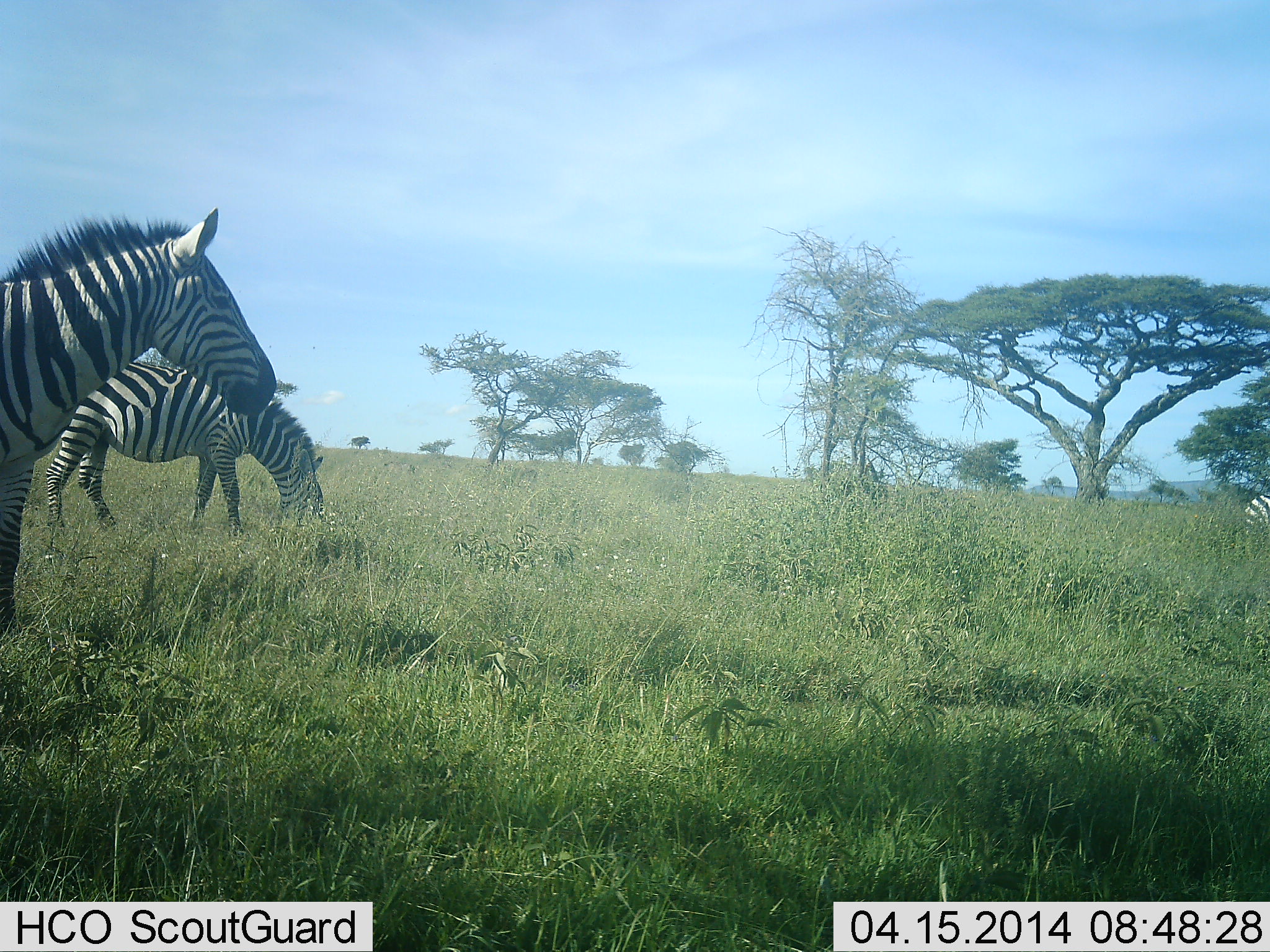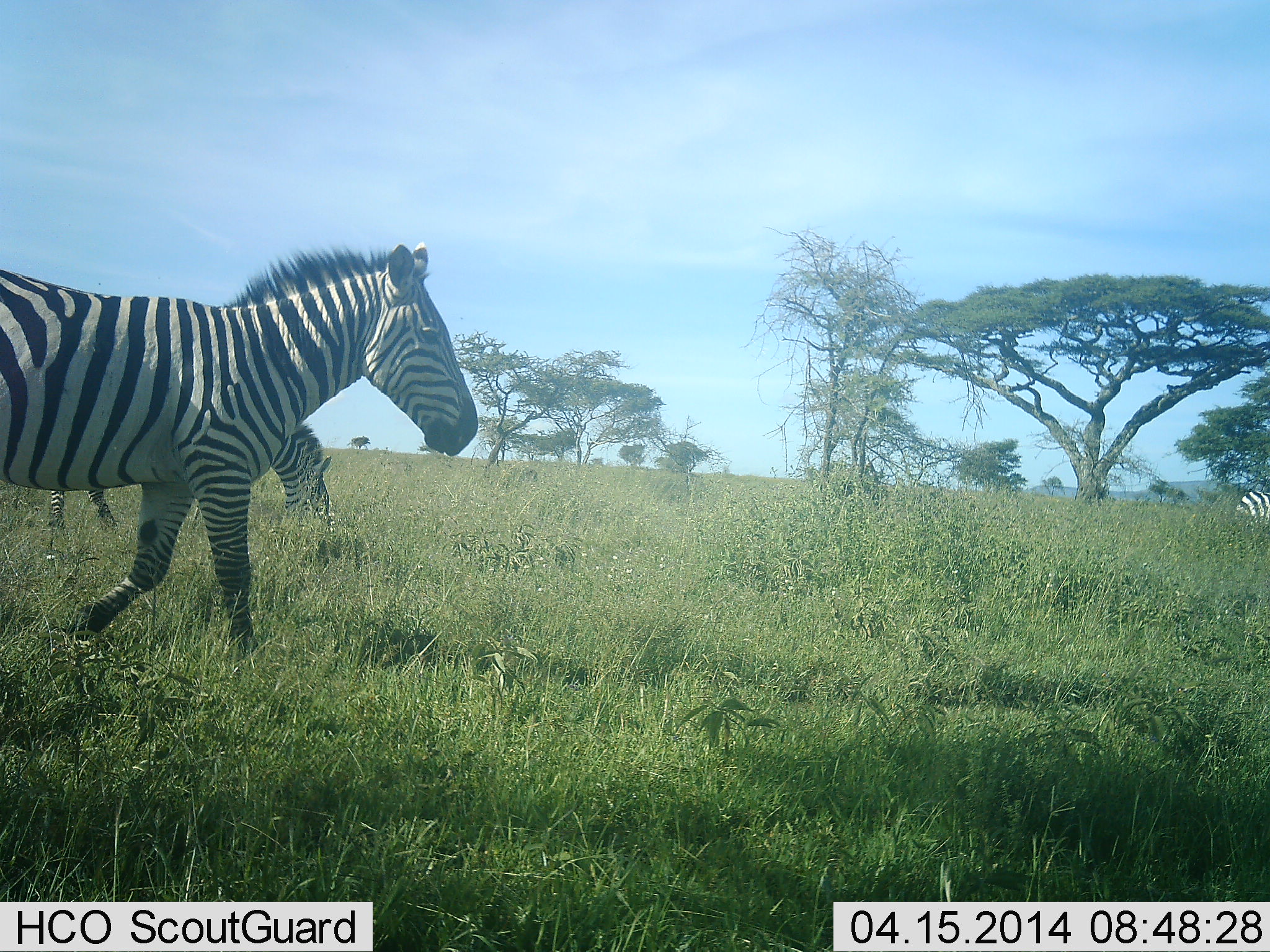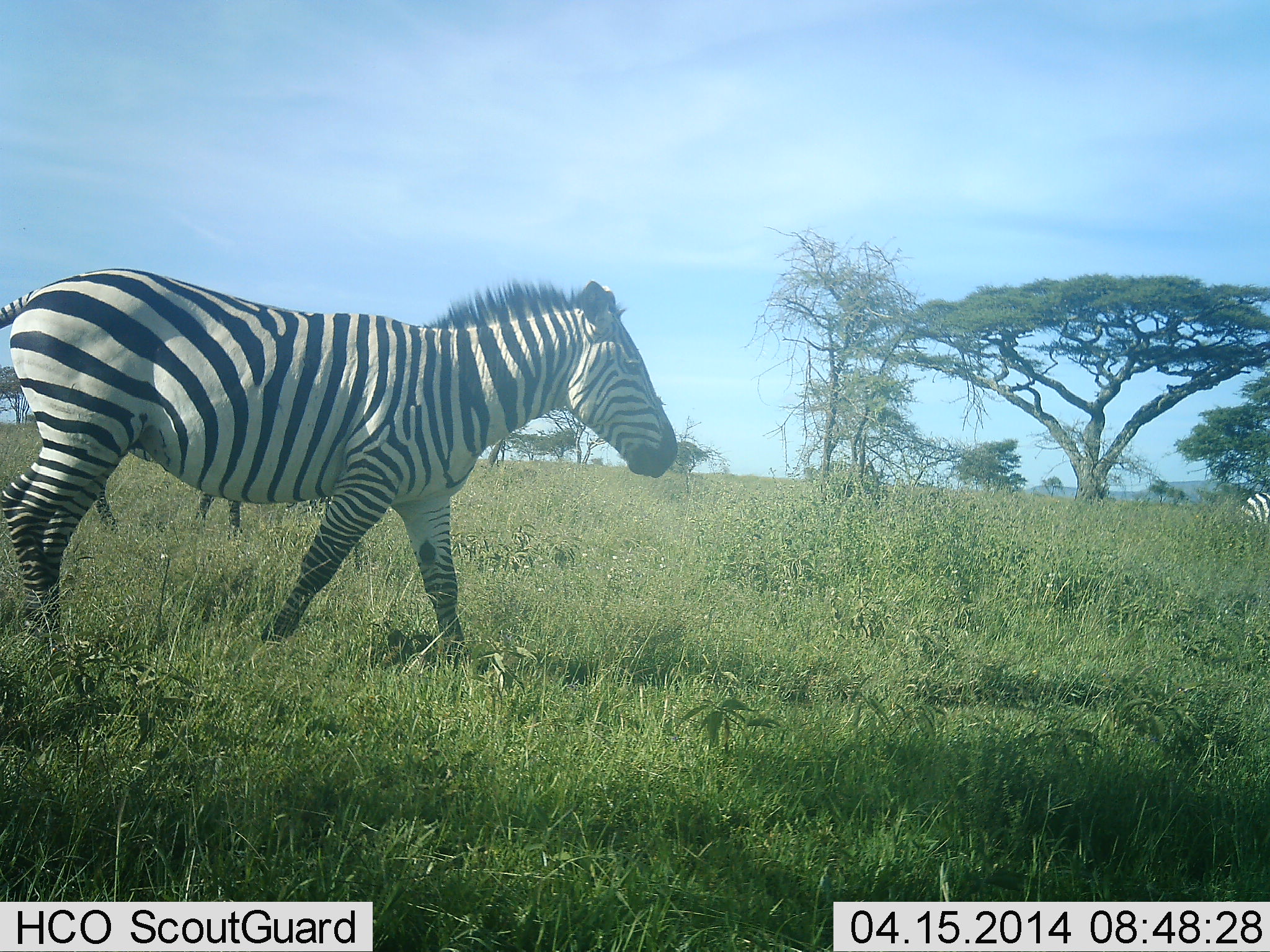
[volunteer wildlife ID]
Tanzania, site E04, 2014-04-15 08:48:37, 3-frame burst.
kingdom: Animalia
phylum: Chordata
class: Mammalia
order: Perissodactyla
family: Equidae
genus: Equus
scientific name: Equus quagga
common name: plains zebra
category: zebra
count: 3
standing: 20%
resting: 0%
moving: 80%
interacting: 0%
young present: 0%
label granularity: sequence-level